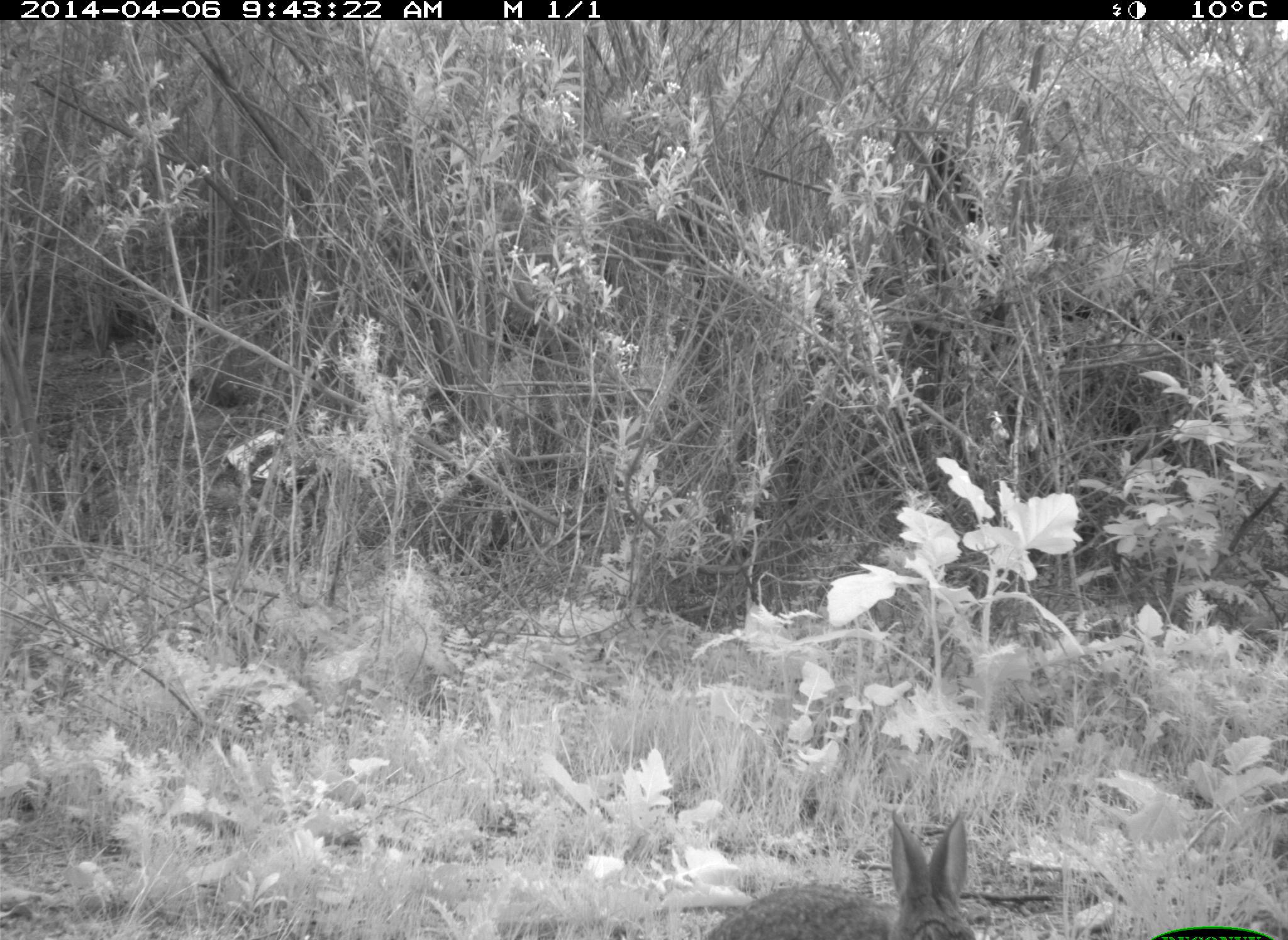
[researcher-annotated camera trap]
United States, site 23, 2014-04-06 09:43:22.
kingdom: Animalia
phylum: Chordata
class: Mammalia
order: Lagomorpha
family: Leporidae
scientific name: Leporidae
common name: rabbits and hares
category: rabbit